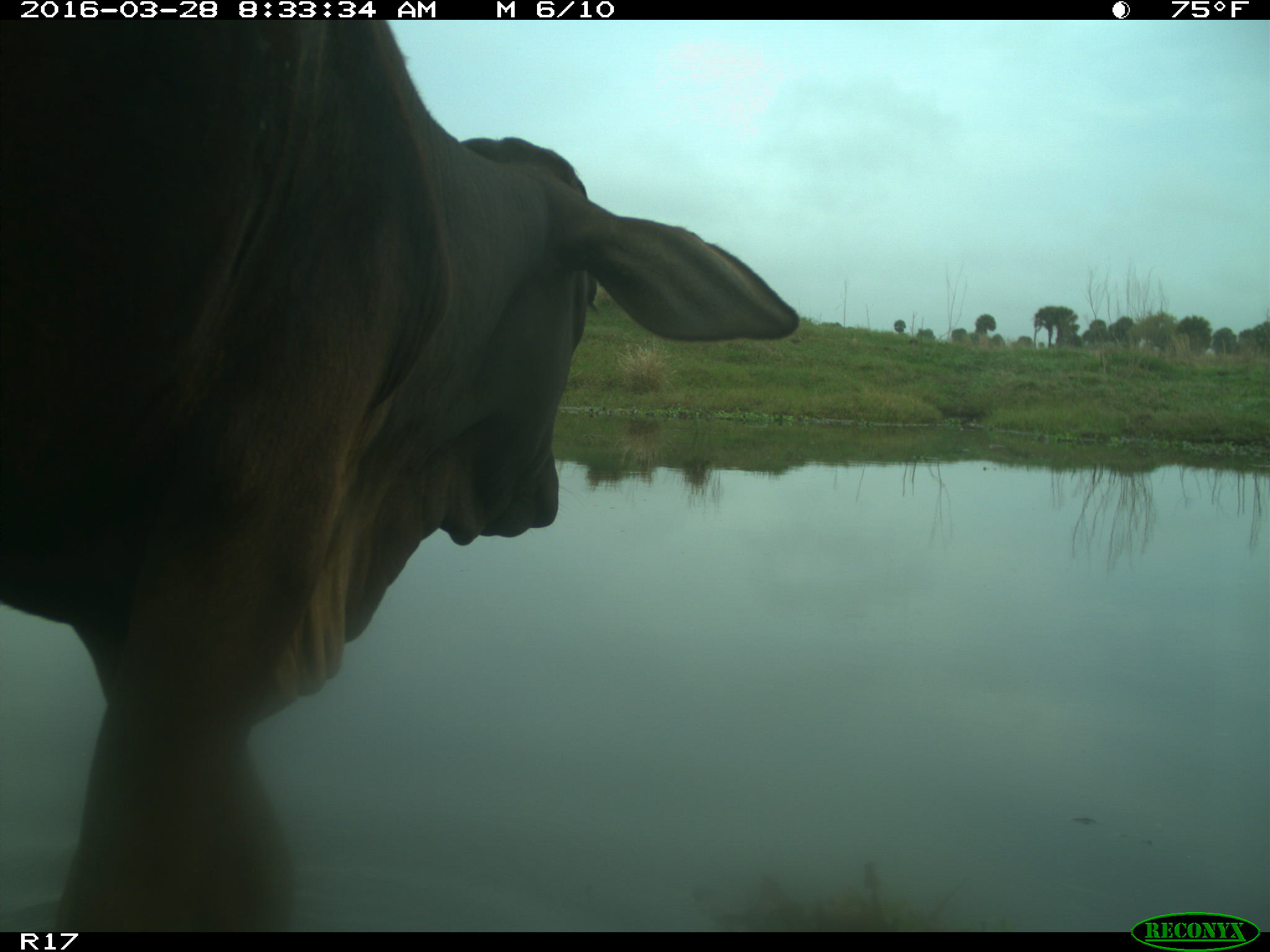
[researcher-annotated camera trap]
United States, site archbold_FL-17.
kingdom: Animalia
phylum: Chordata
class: Mammalia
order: Artiodactyla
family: Bovidae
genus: Bos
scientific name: Bos taurus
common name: domestic cow